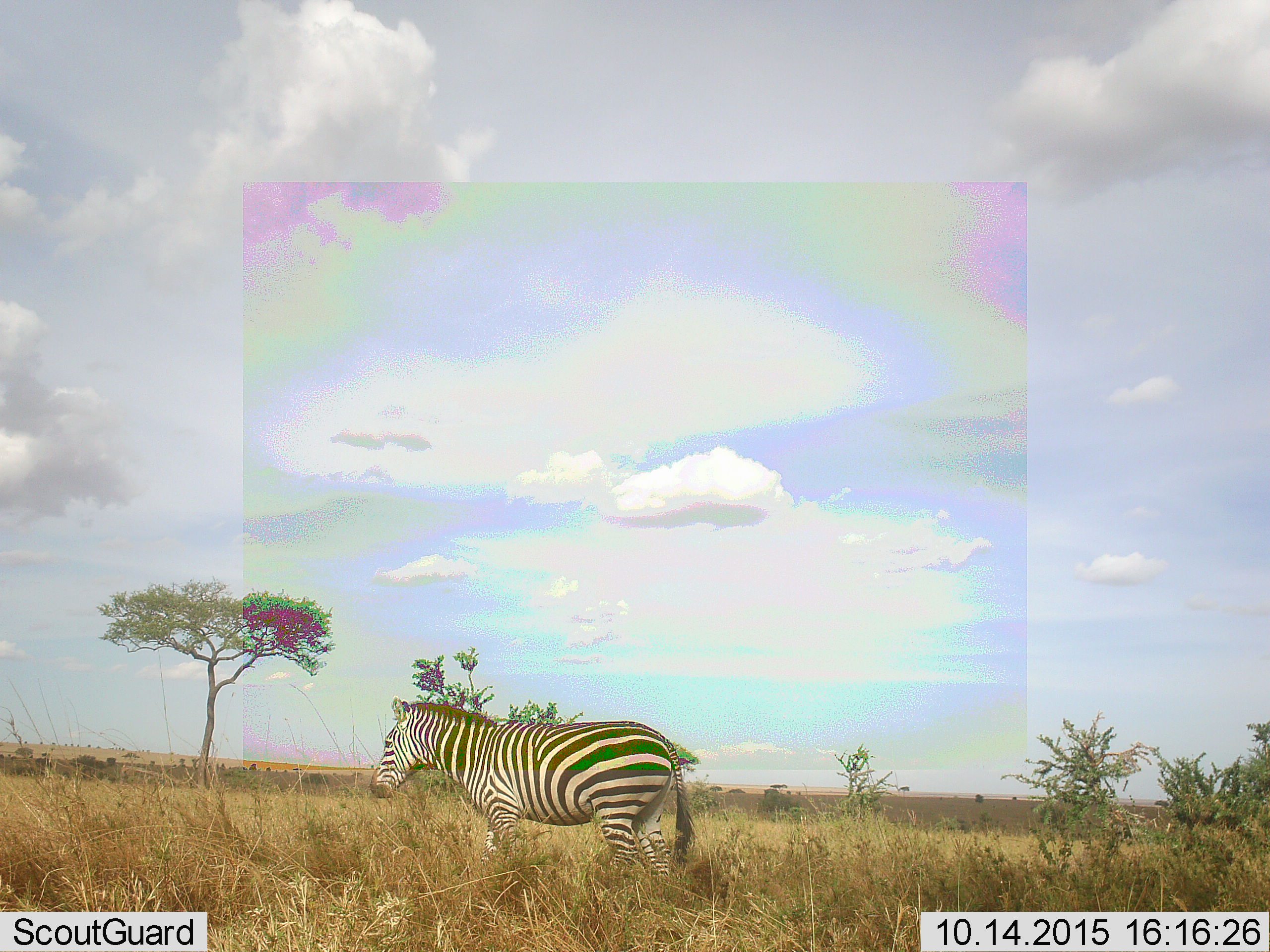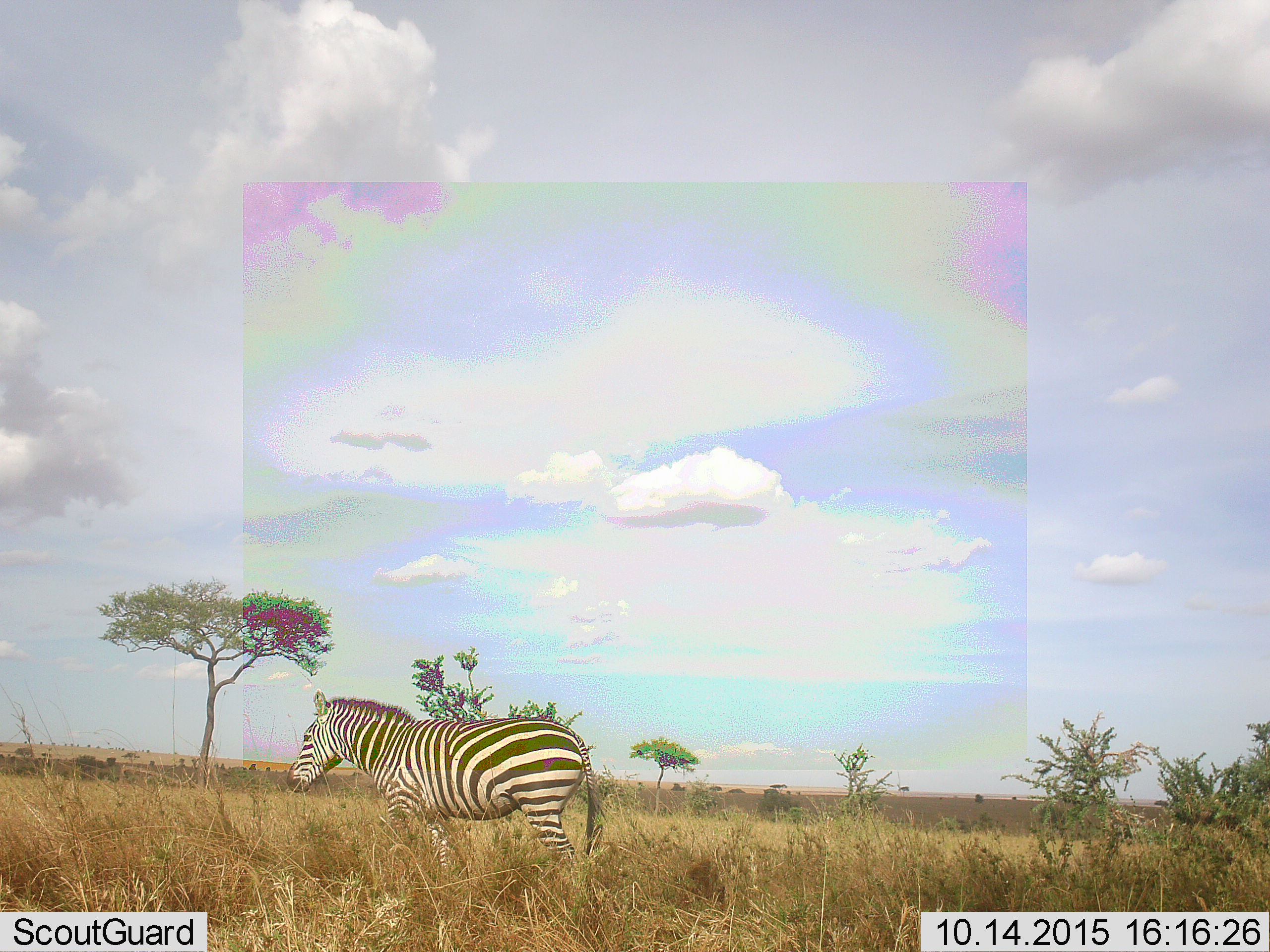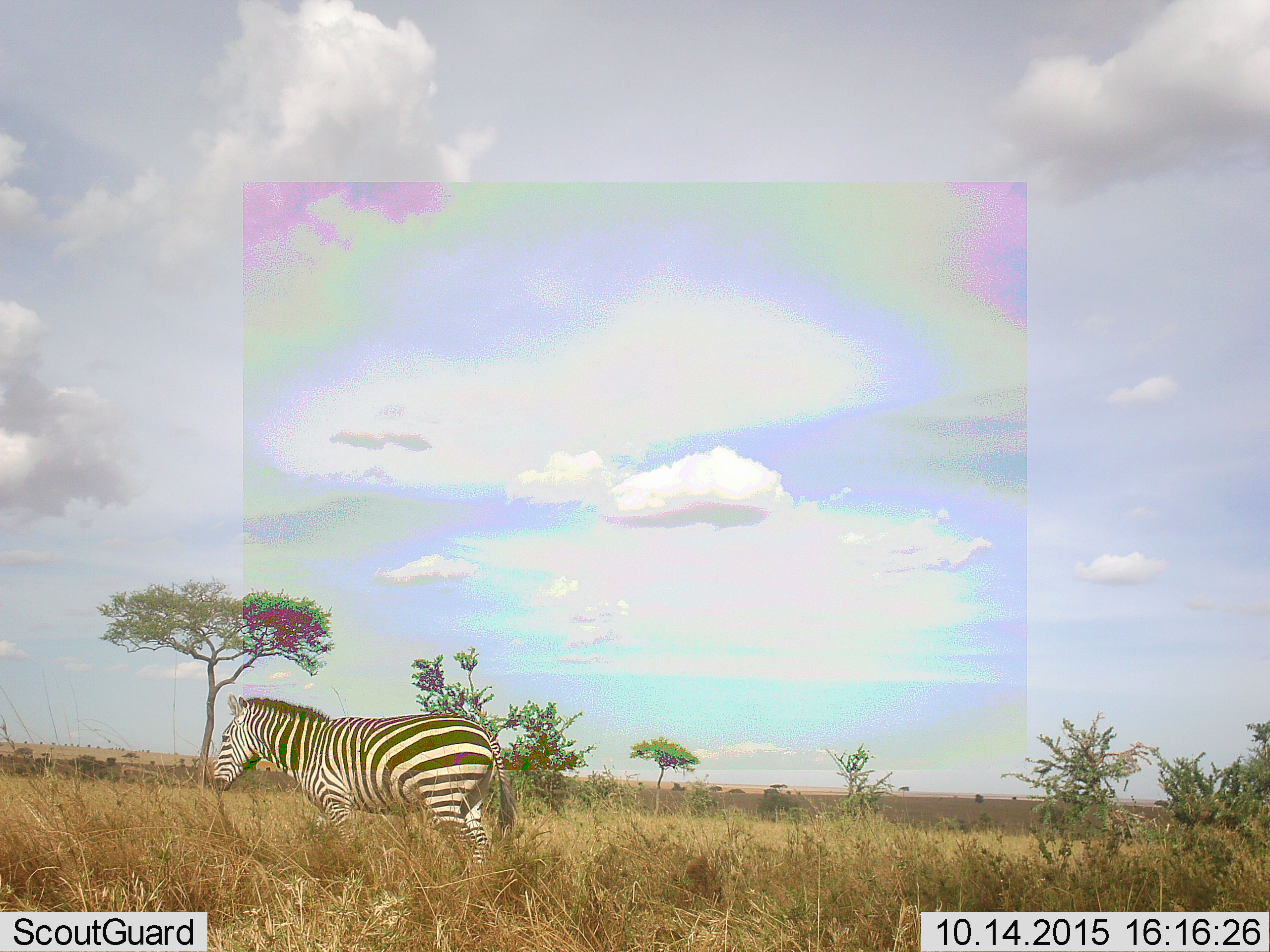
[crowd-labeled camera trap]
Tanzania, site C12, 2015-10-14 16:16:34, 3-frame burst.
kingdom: Animalia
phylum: Chordata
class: Mammalia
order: Perissodactyla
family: Equidae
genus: Equus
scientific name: Equus quagga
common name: plains zebra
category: zebra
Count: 1.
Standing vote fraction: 18%.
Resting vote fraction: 0%.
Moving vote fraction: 94%.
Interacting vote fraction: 0%.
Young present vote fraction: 6%.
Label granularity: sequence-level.